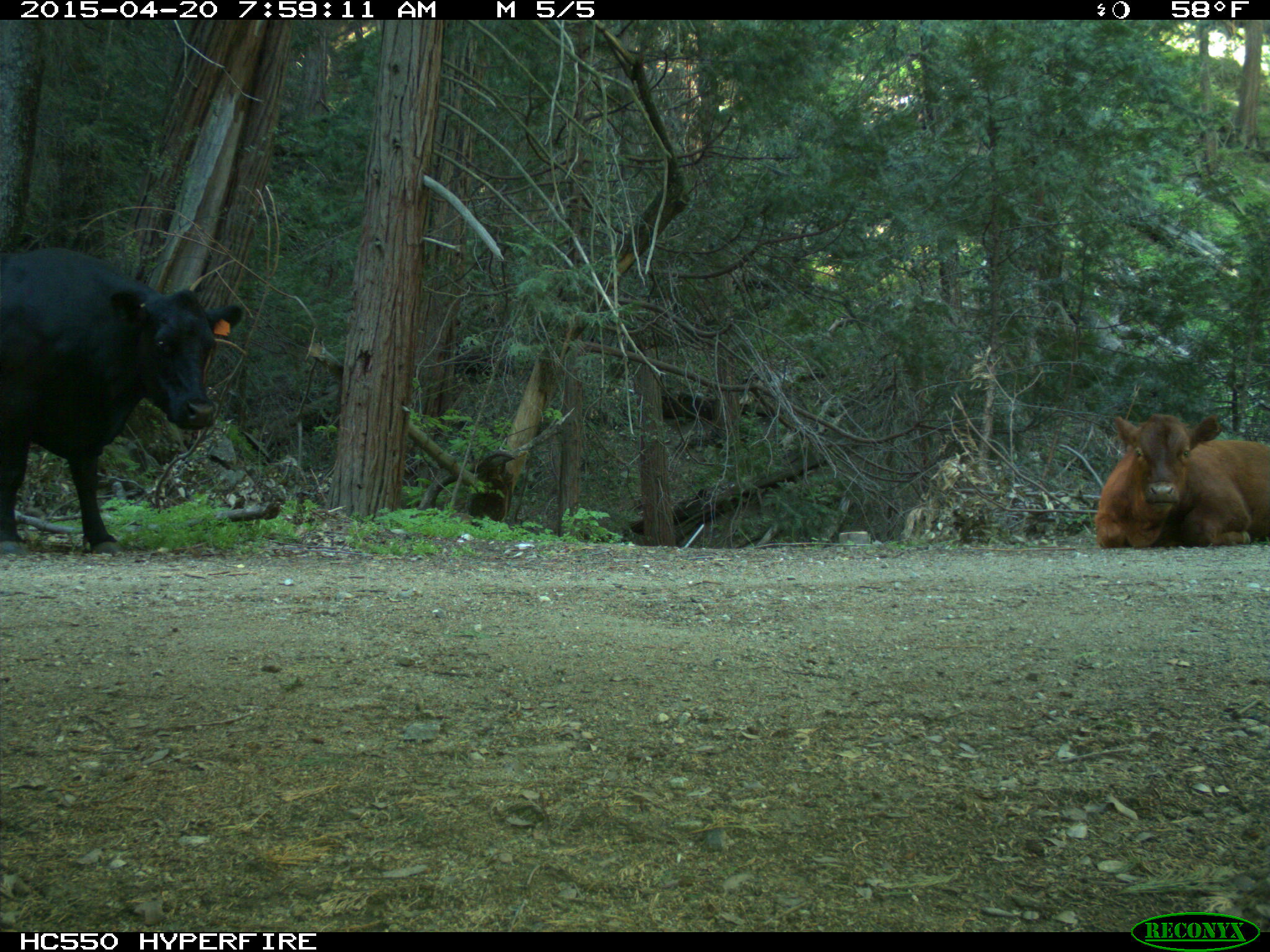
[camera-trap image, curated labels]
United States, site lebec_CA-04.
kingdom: Animalia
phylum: Chordata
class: Mammalia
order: Artiodactyla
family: Bovidae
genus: Bos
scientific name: Bos taurus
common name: domestic cow